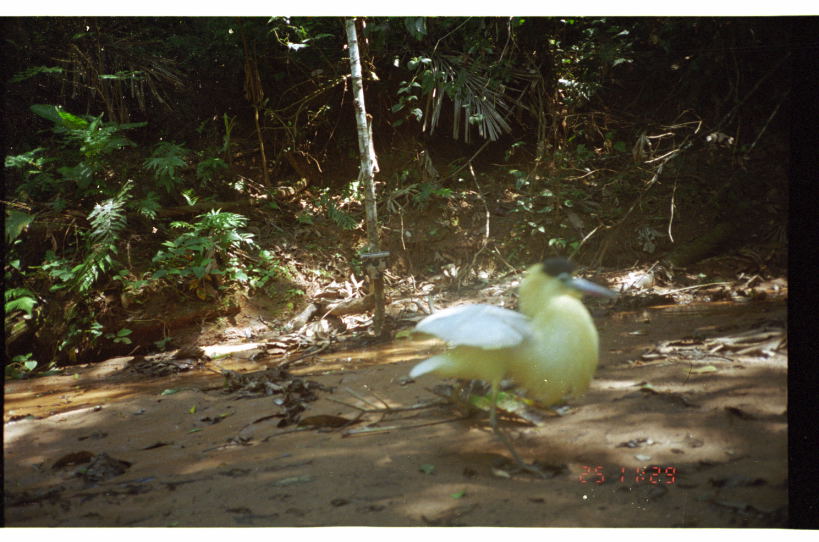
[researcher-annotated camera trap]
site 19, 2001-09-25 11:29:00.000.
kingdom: Animalia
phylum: Chordata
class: Aves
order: Pelecaniformes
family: Ardeidae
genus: Pilherodius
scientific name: Pilherodius pileatus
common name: capped heron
Pilherodius pileatus (capped heron).